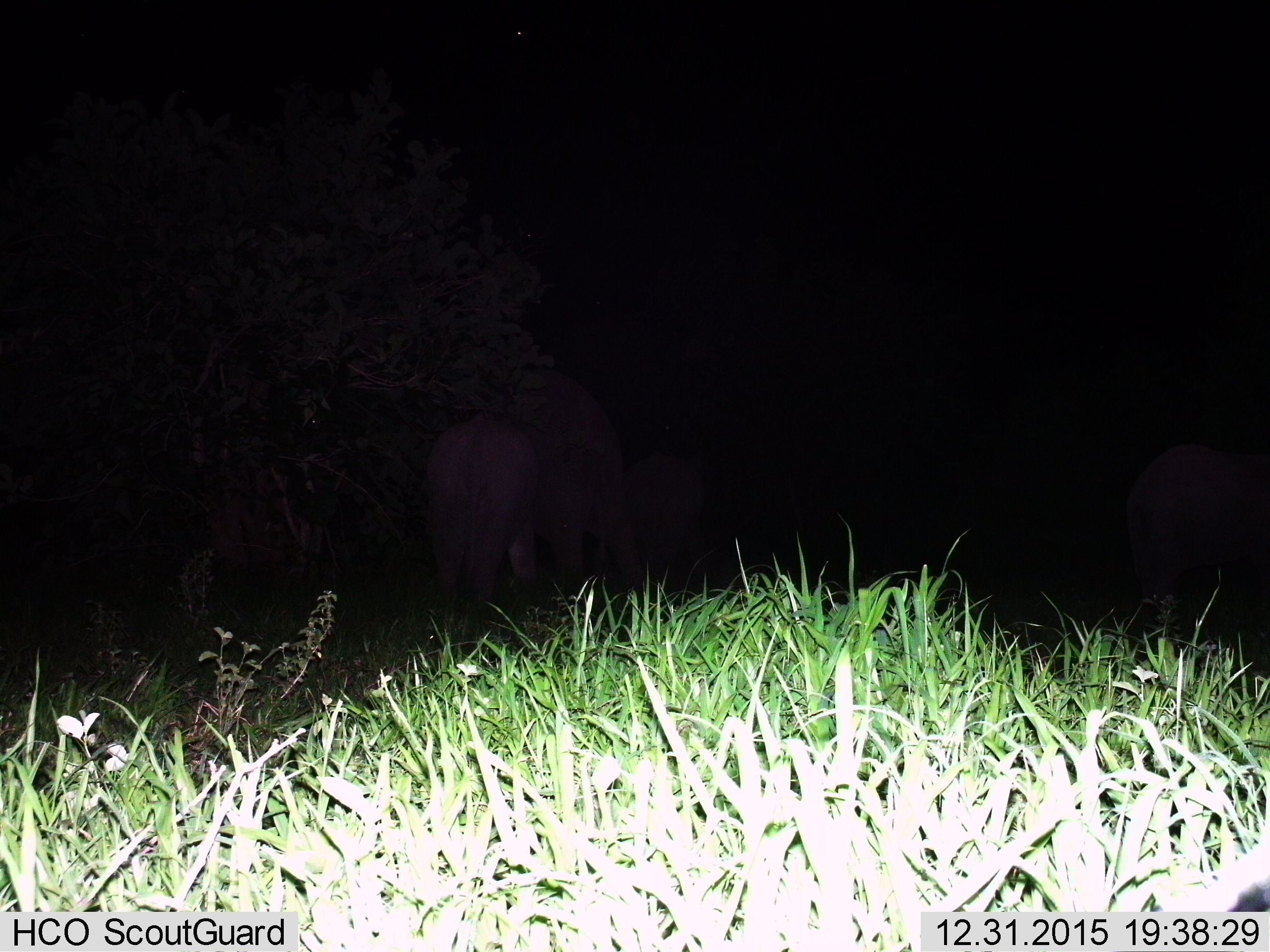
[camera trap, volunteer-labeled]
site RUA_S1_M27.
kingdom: Animalia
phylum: Chordata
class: Mammalia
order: Proboscidea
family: Elephantidae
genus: Loxodonta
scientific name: Loxodonta africana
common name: african bush elephant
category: elephant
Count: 4.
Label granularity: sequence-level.